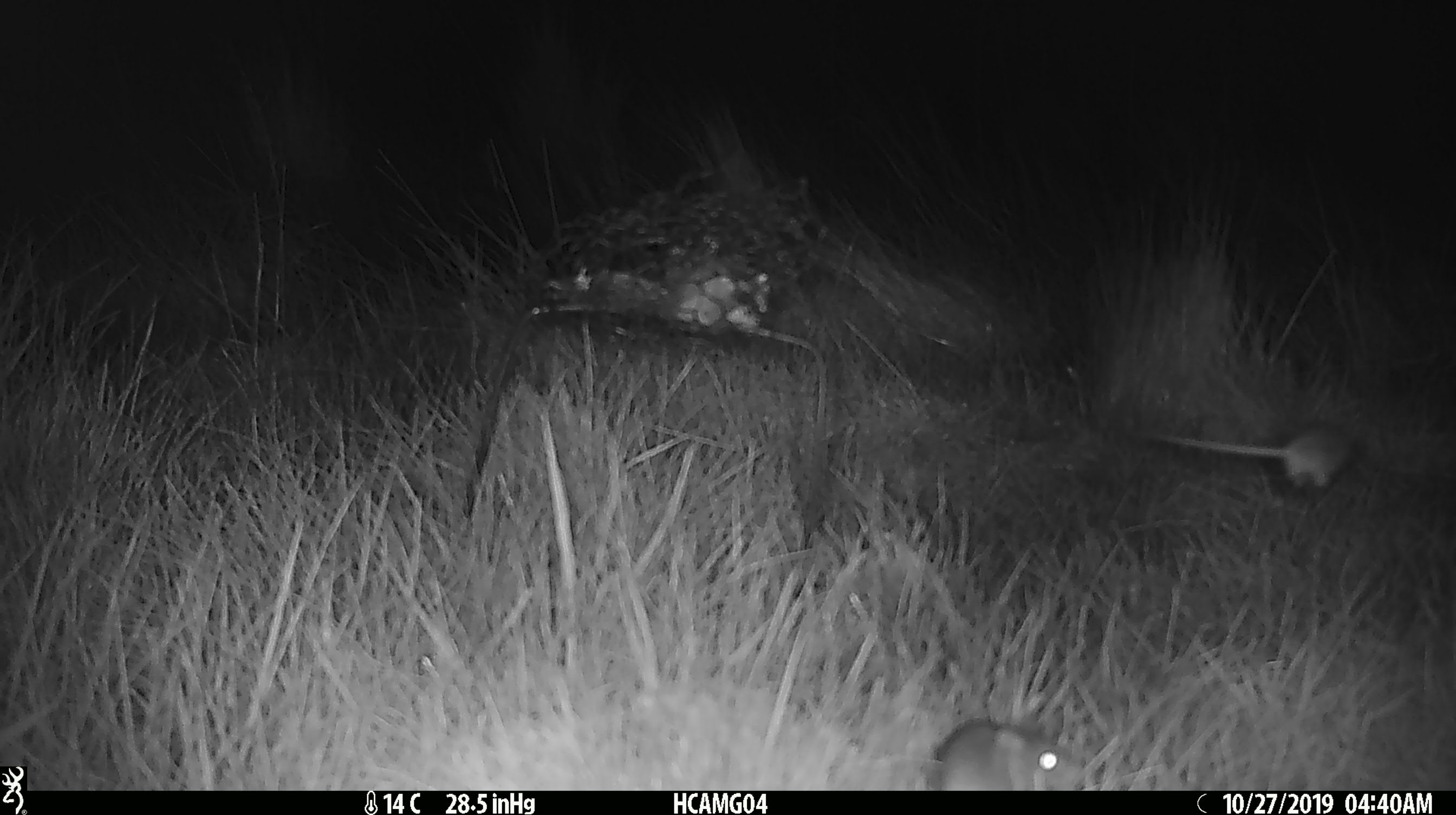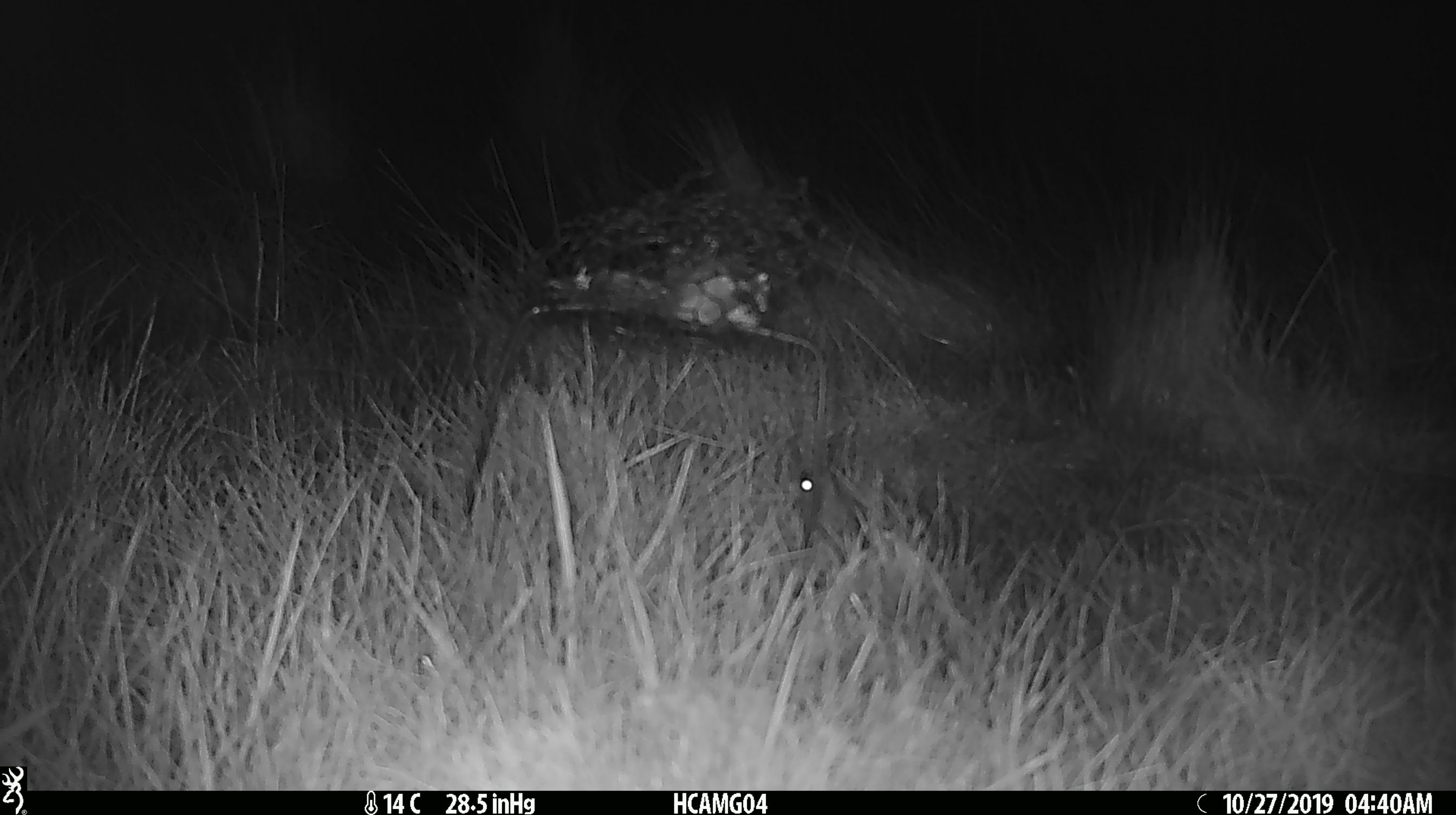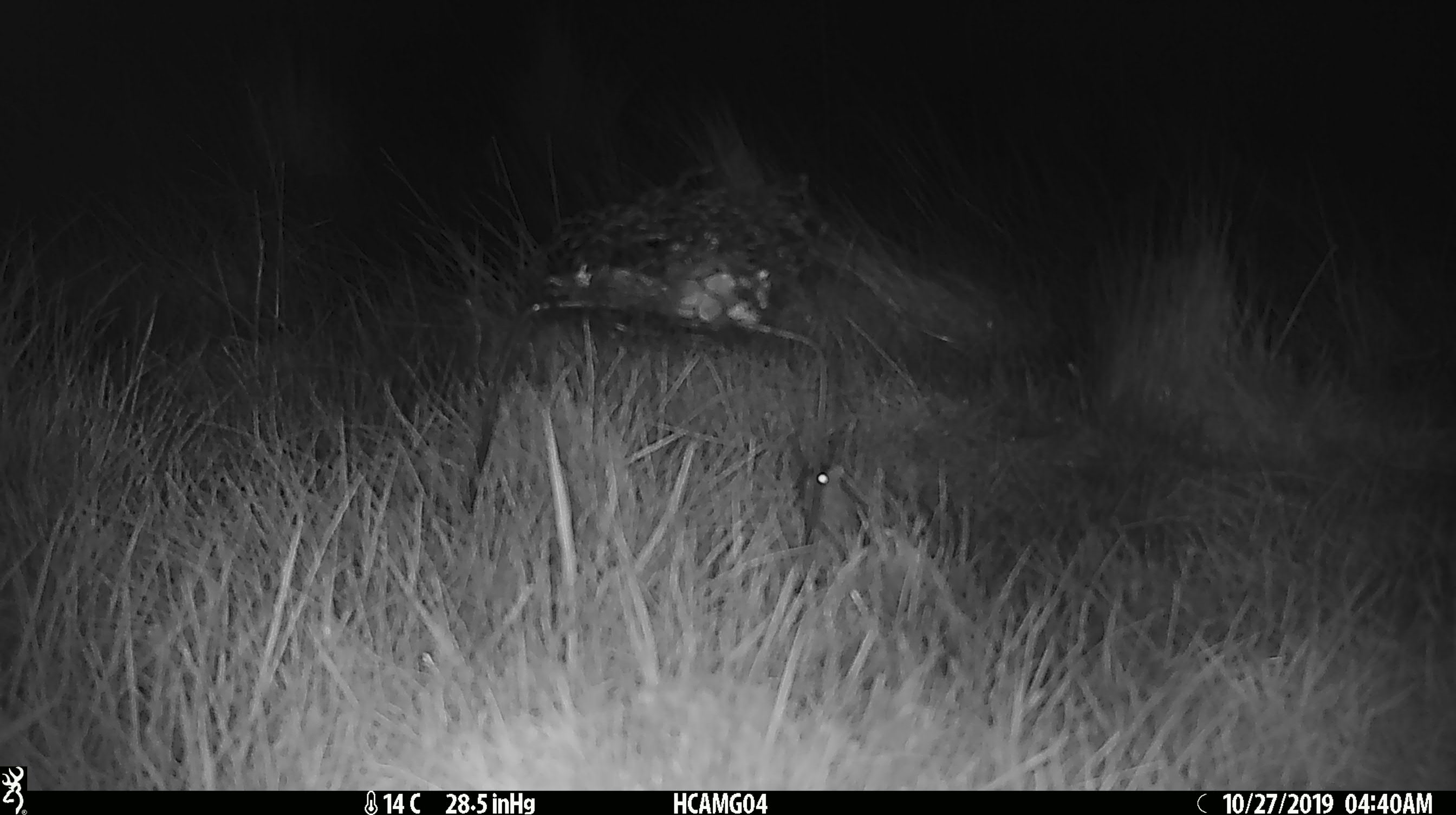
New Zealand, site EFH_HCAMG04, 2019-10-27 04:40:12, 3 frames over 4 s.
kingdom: Animalia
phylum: Chordata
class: Mammalia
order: Rodentia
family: Muridae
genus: Mus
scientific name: Mus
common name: mouse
Mouse (Mus).